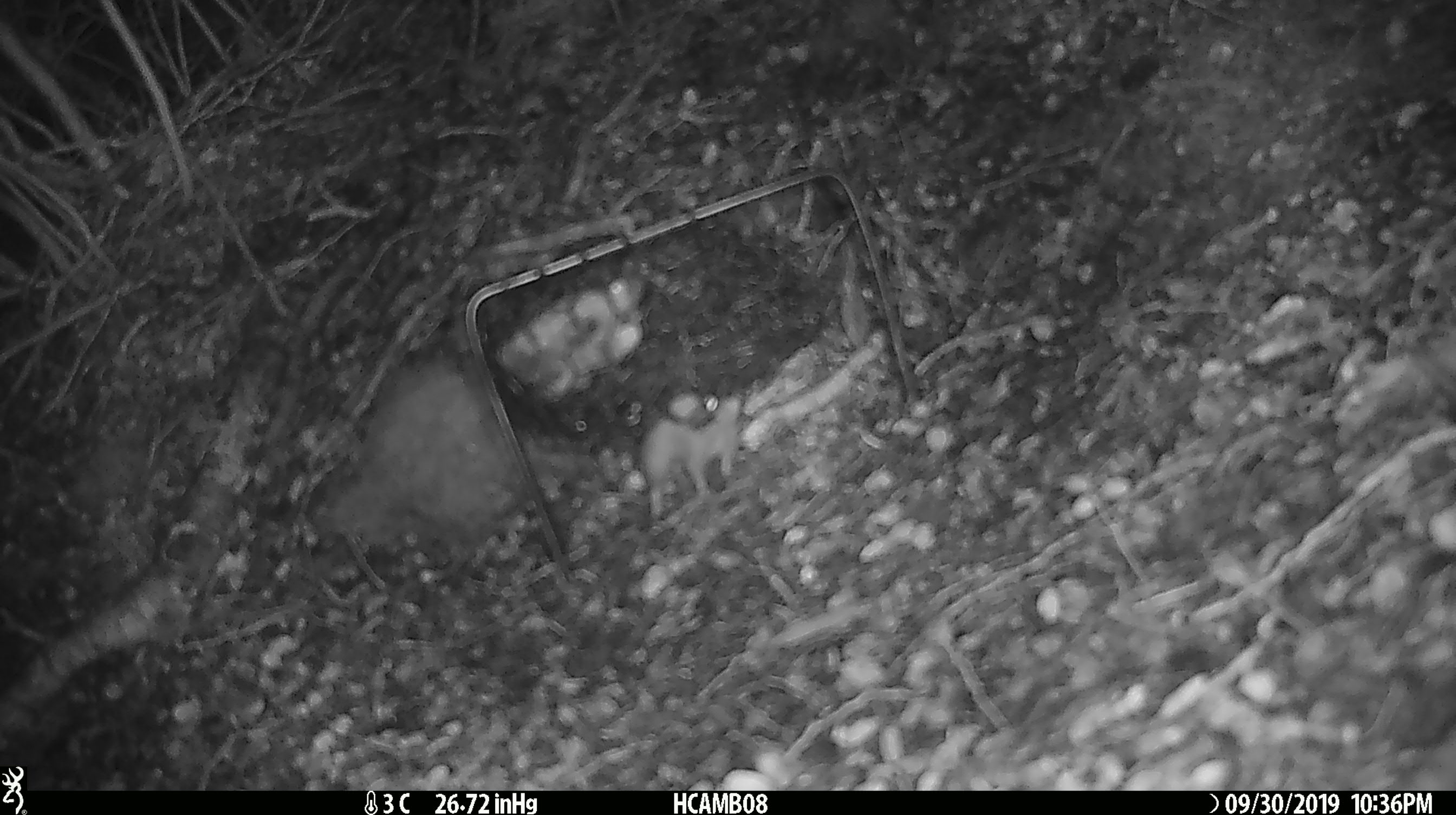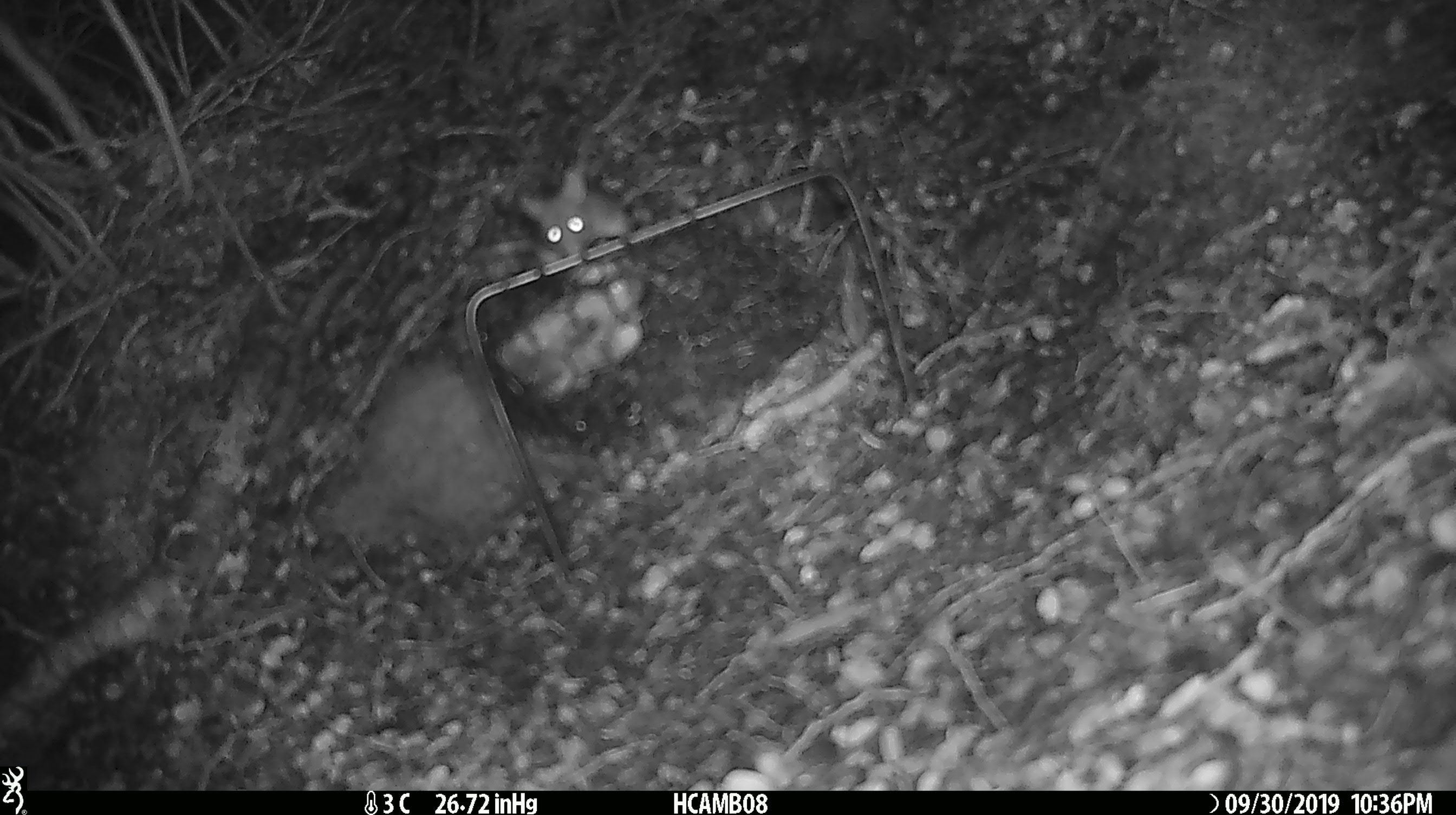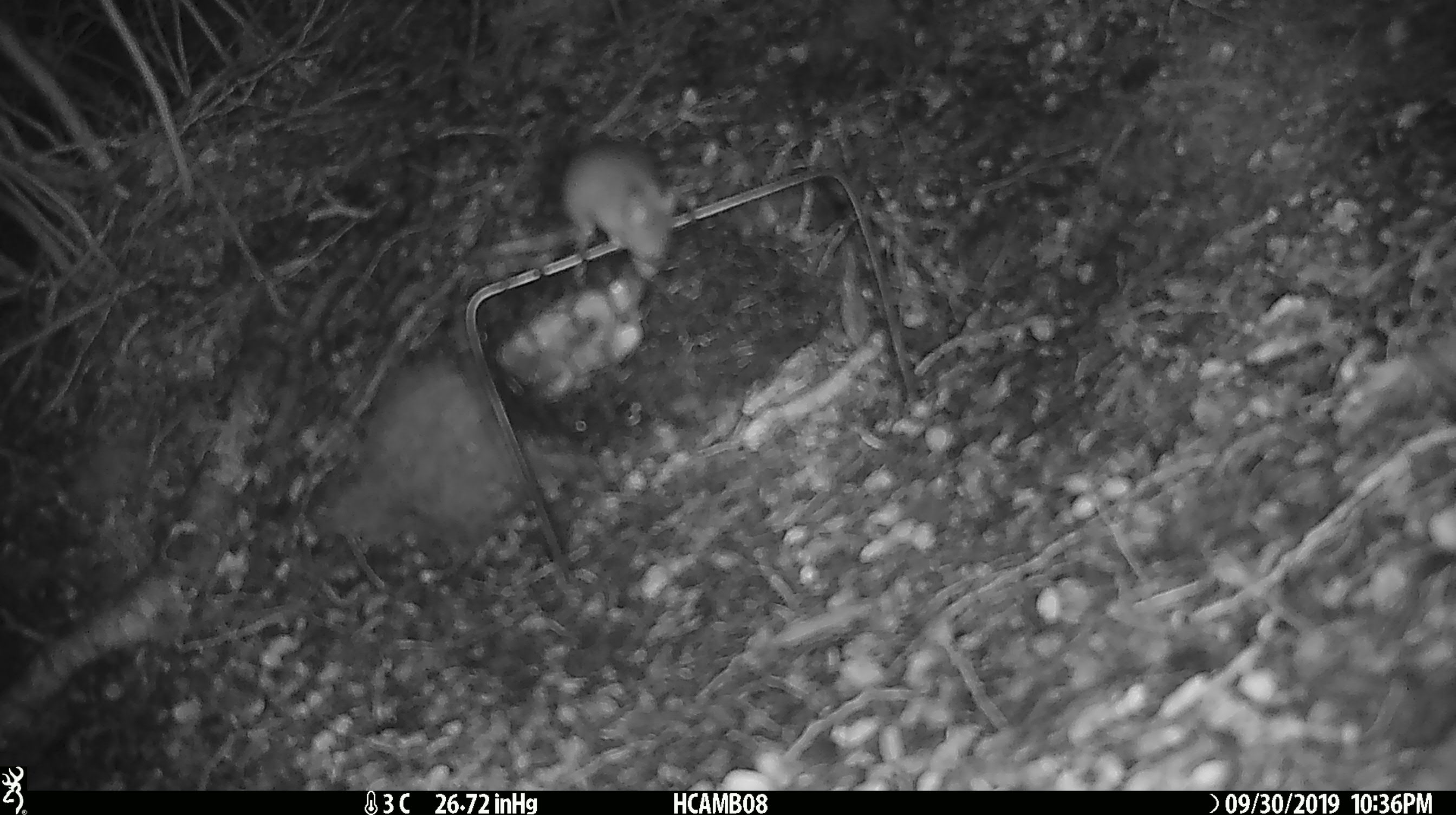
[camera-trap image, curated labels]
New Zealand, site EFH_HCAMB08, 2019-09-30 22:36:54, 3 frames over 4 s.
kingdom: Animalia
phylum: Chordata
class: Mammalia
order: Rodentia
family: Muridae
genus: Mus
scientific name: Mus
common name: mouse